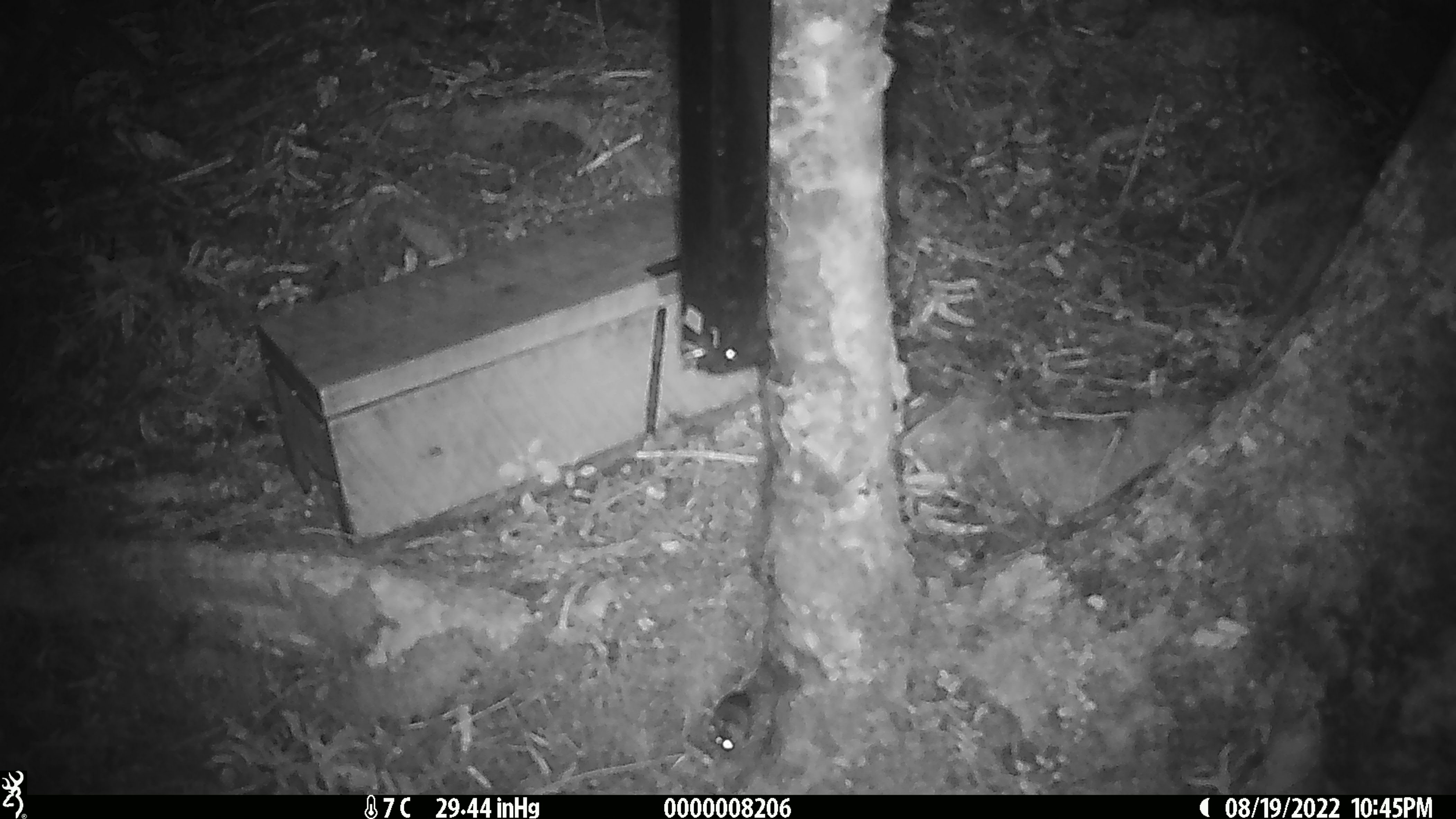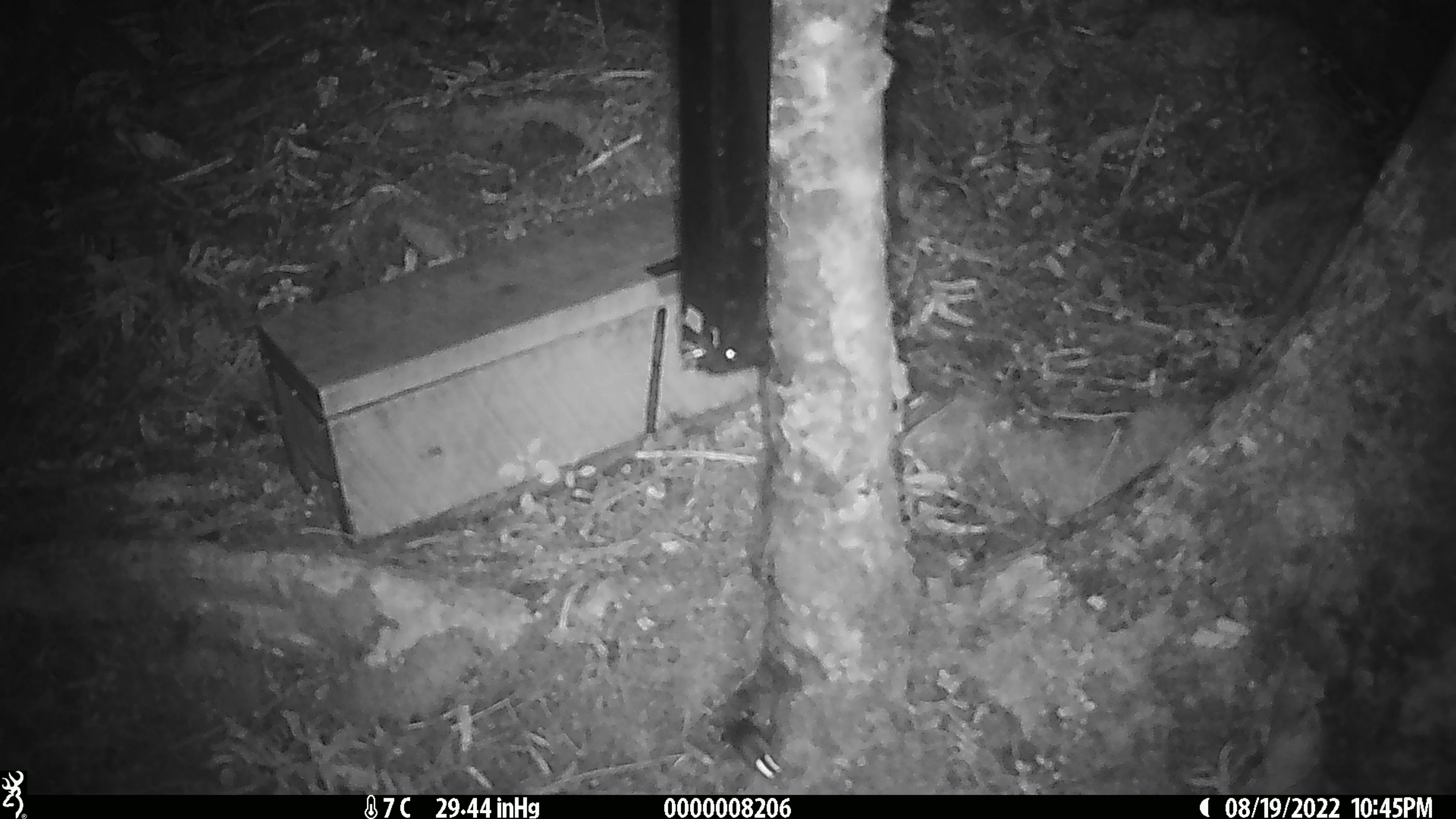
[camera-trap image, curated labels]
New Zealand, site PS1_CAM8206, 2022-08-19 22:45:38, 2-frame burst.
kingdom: Animalia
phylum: Chordata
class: Mammalia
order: Rodentia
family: Muridae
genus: Mus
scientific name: Mus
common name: mouse